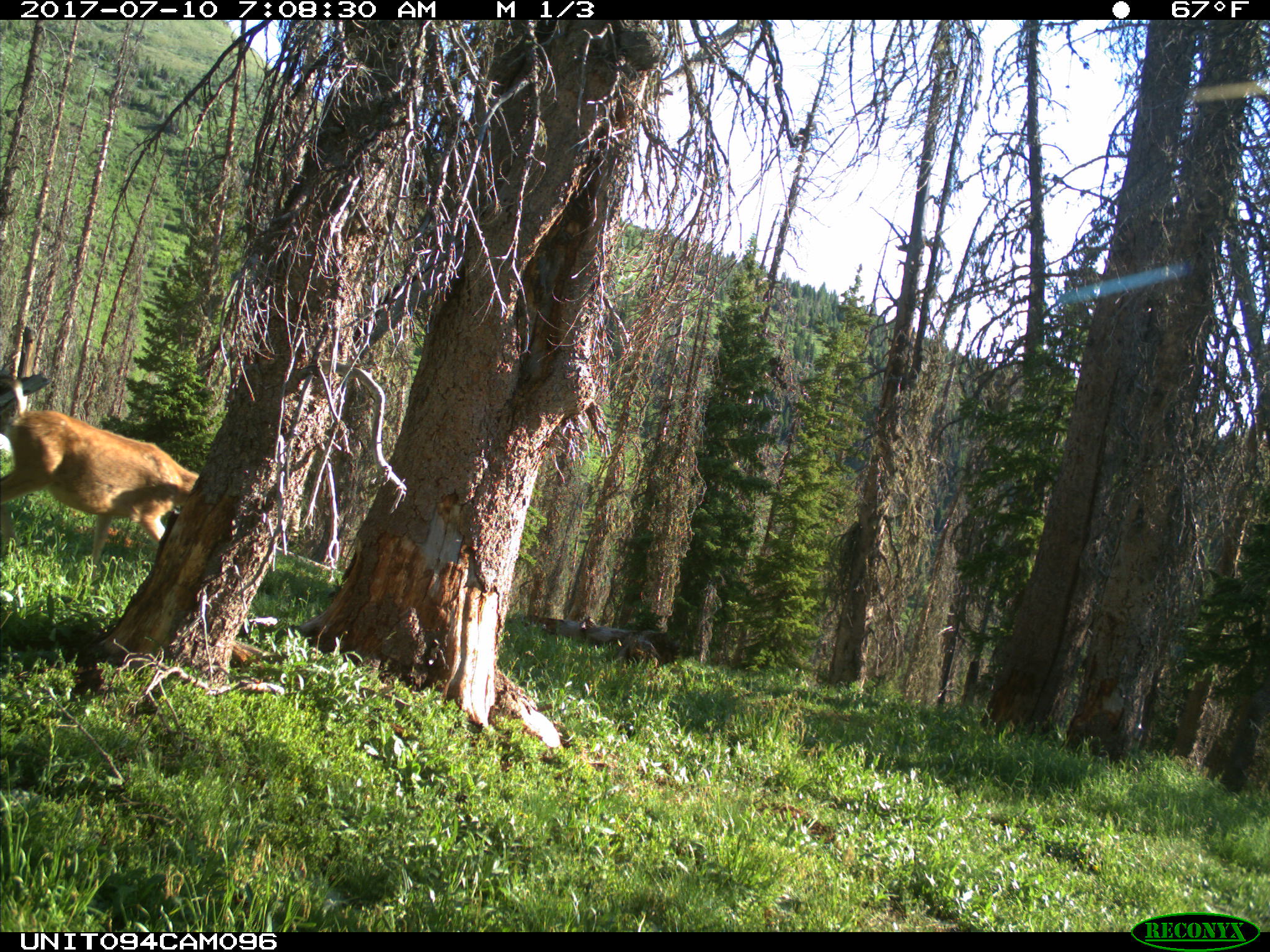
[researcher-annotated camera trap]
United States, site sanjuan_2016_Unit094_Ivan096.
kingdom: Animalia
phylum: Chordata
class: Mammalia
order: Artiodactyla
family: Cervidae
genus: Odocoileus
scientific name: Odocoileus hemionus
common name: mule deer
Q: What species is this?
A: Odocoileus hemionus (mule deer).